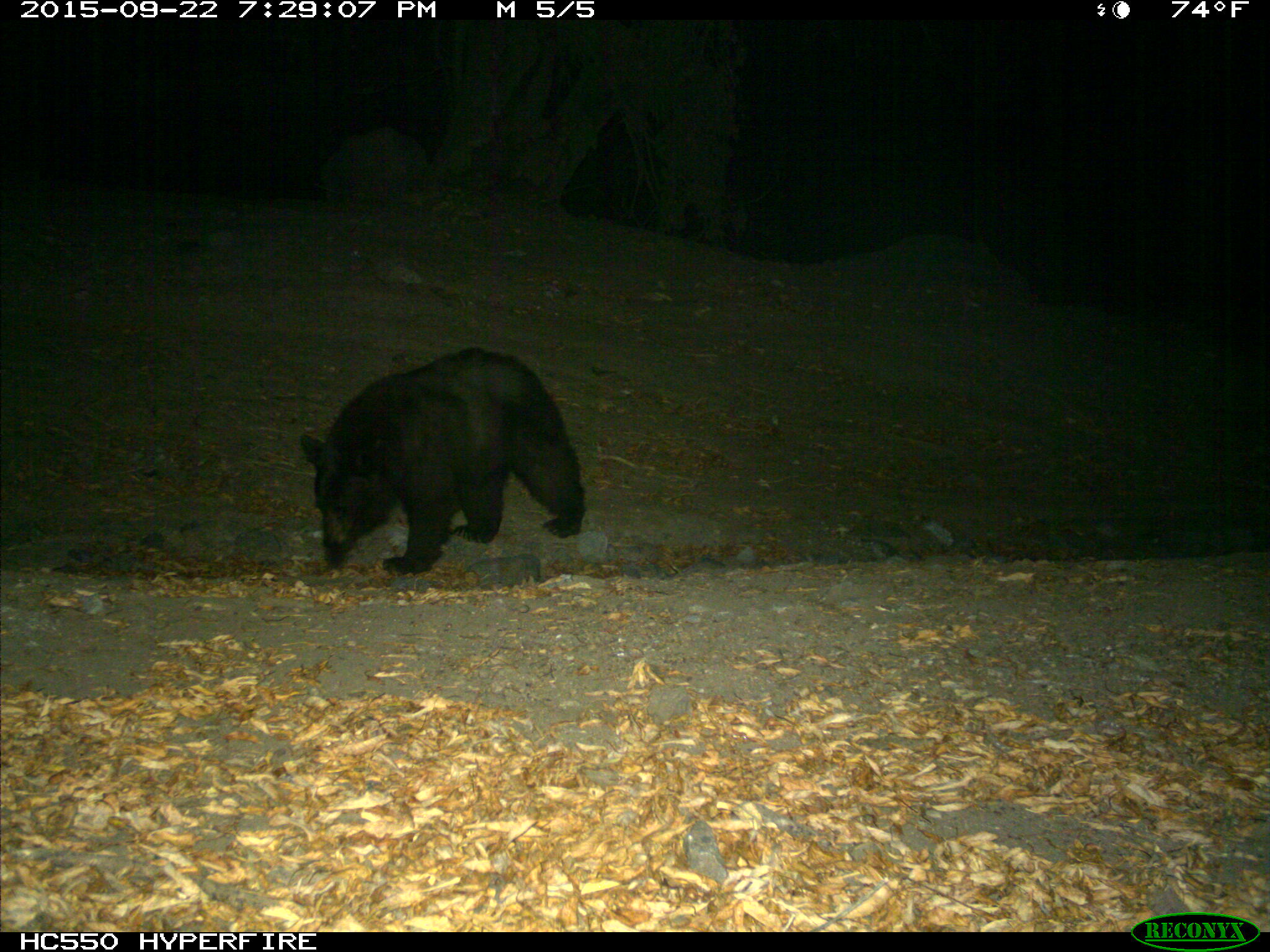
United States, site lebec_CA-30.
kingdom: Animalia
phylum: Chordata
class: Mammalia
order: Carnivora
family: Ursidae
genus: Ursus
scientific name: Ursus americanus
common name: american black bear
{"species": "Ursus americanus (american black bear)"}